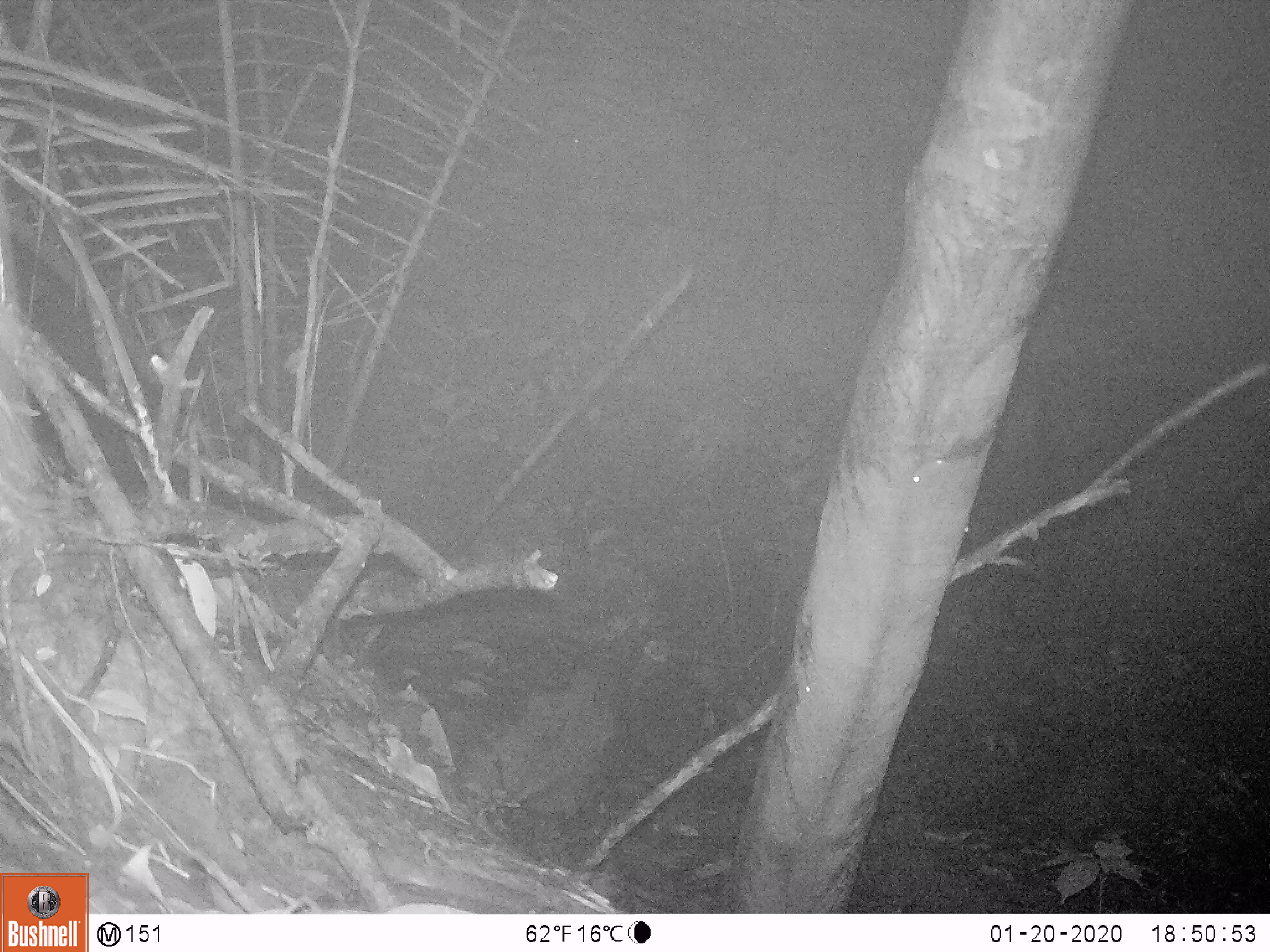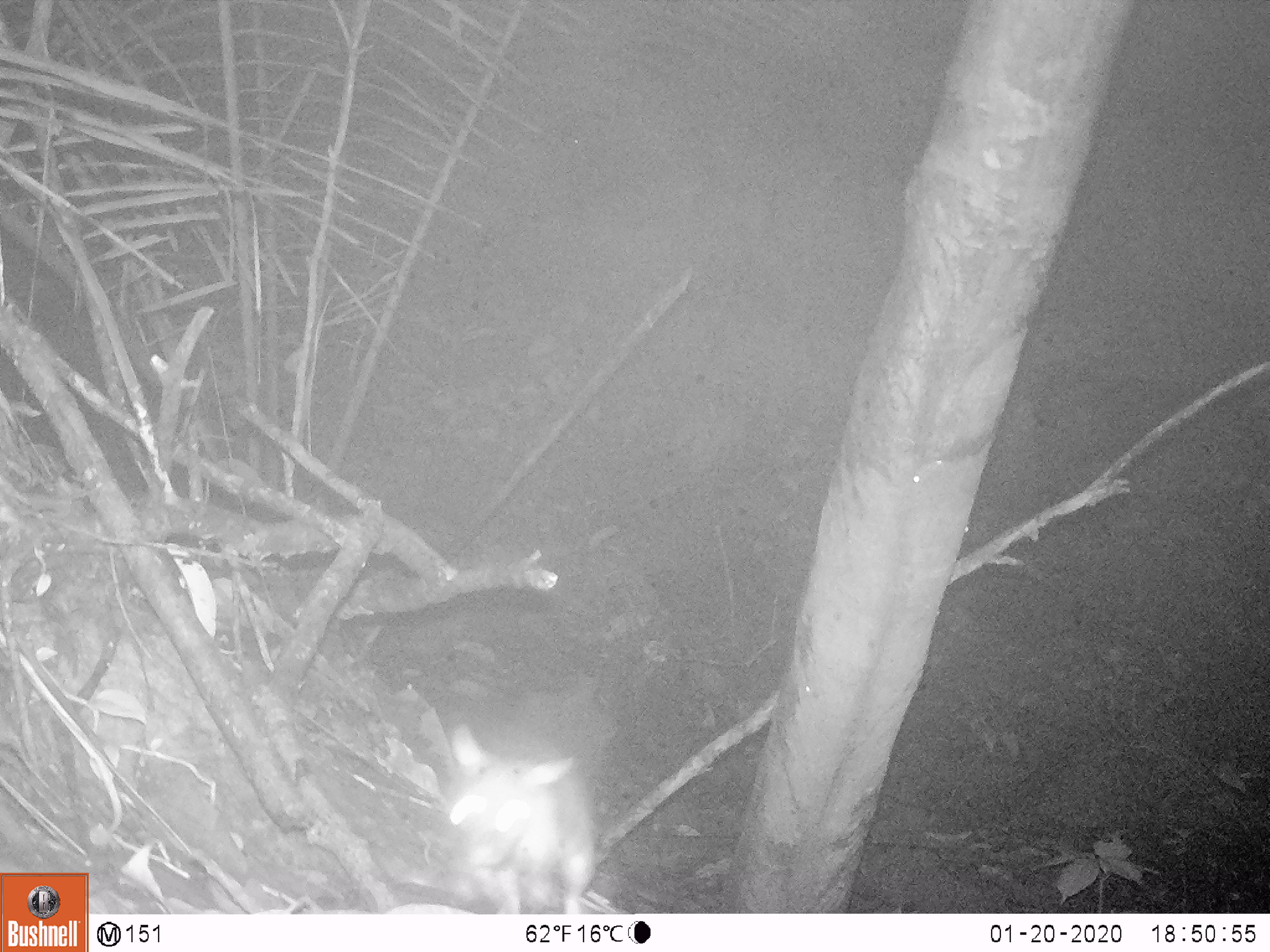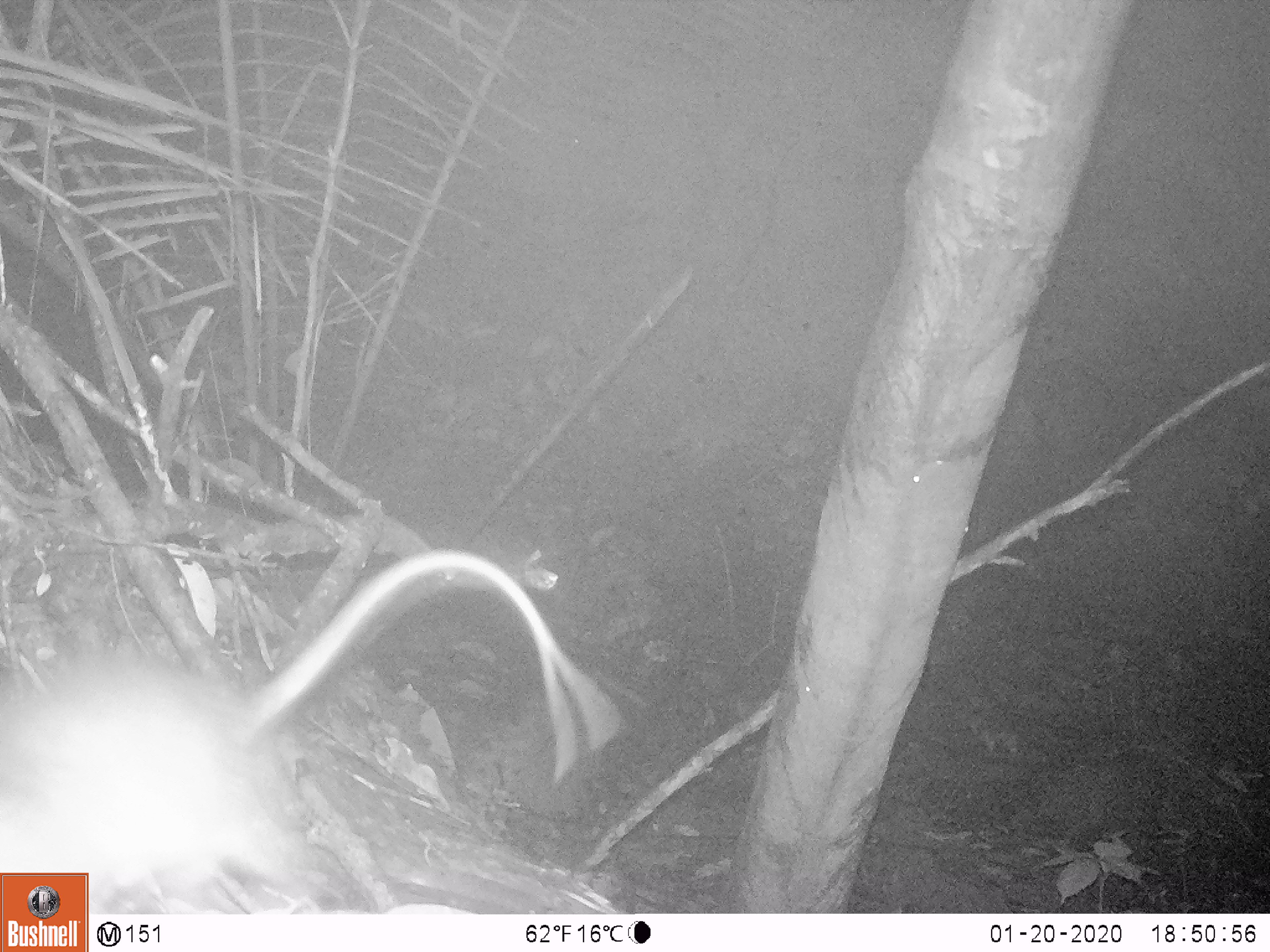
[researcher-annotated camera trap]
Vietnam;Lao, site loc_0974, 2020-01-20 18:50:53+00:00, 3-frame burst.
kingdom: Animalia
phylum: Chordata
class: Mammalia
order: Rodentia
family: Muridae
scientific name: Muridae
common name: old-world mice and rats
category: unidentified murid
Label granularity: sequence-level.